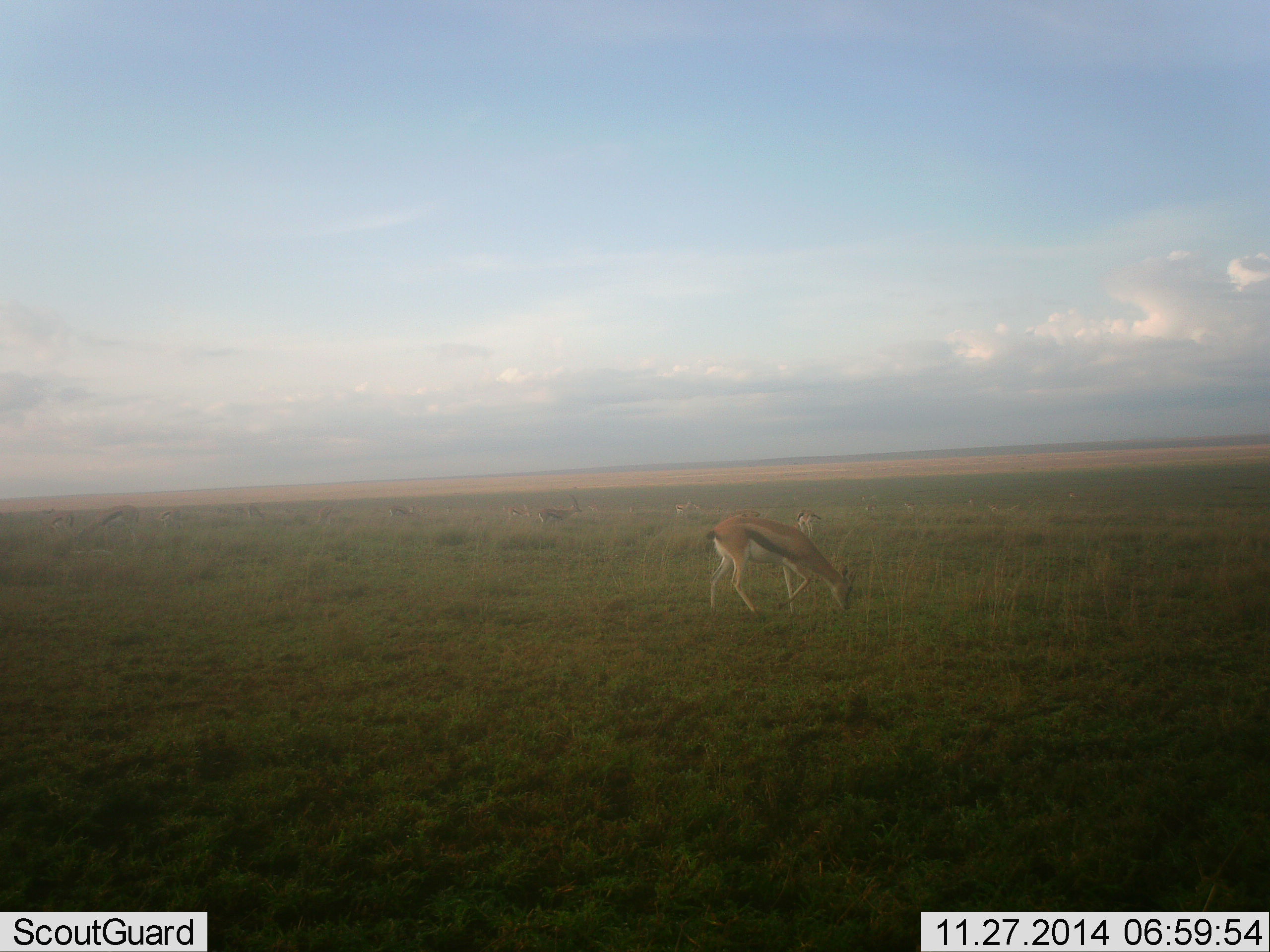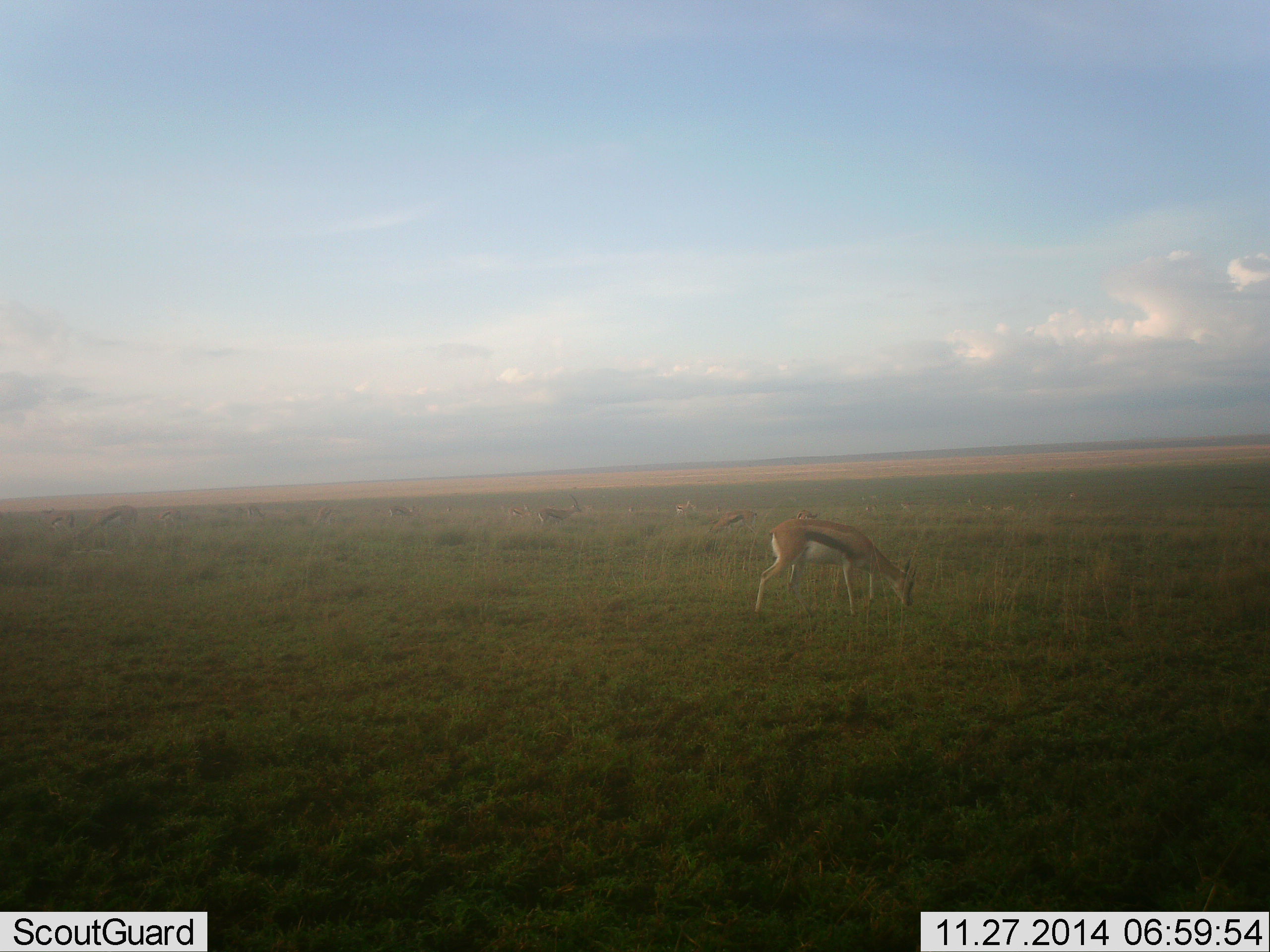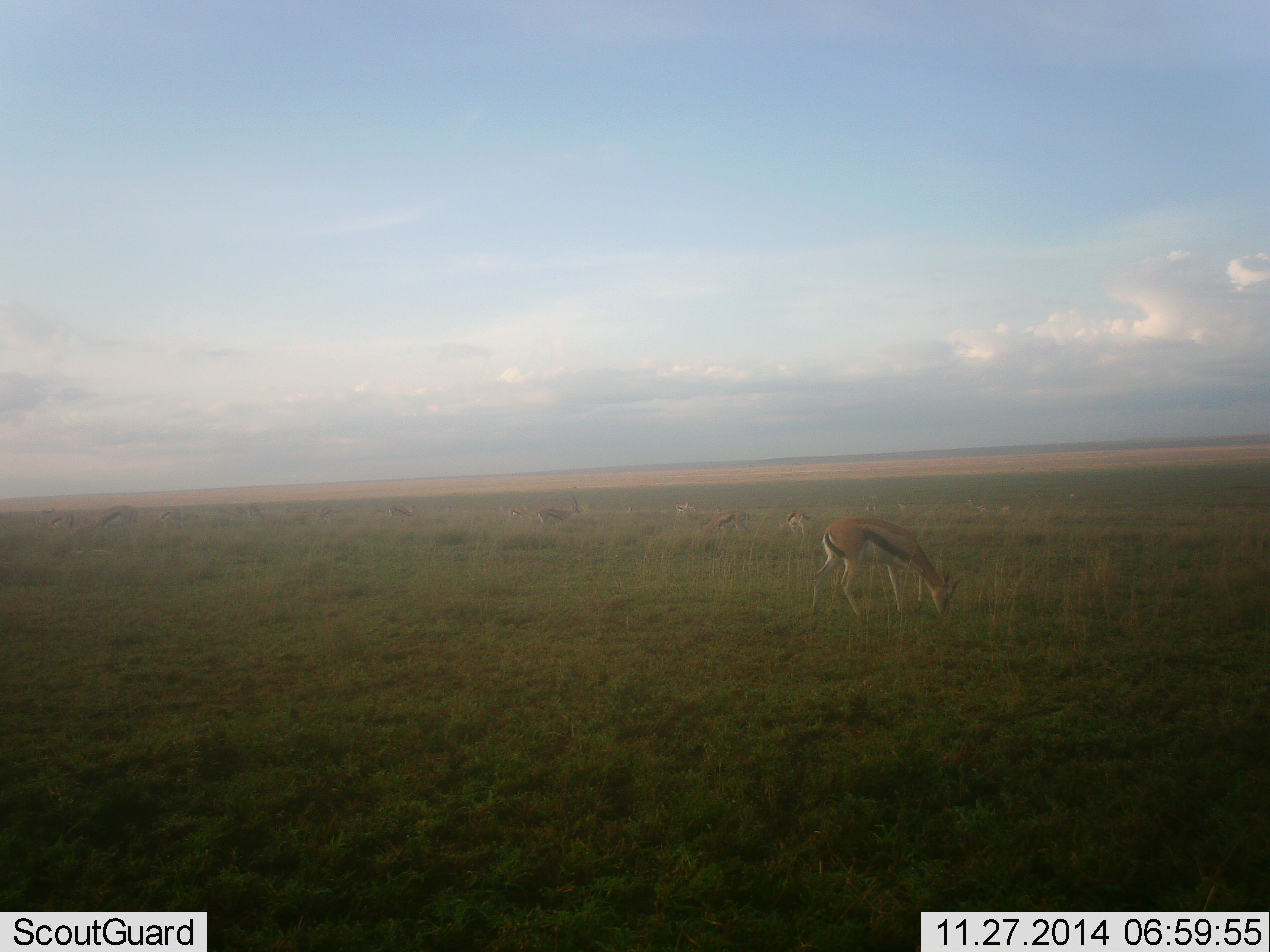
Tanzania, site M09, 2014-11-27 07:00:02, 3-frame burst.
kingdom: Animalia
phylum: Chordata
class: Mammalia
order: Artiodactyla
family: Bovidae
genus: Eudorcas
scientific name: Eudorcas thomsonii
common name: thomson's gazelle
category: gazellethomsons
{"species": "gazellethomsons (thomson's gazelle) (Eudorcas thomsonii)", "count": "10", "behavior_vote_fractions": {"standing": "40%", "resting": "0%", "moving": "50%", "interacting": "0%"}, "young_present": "0%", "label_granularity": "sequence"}